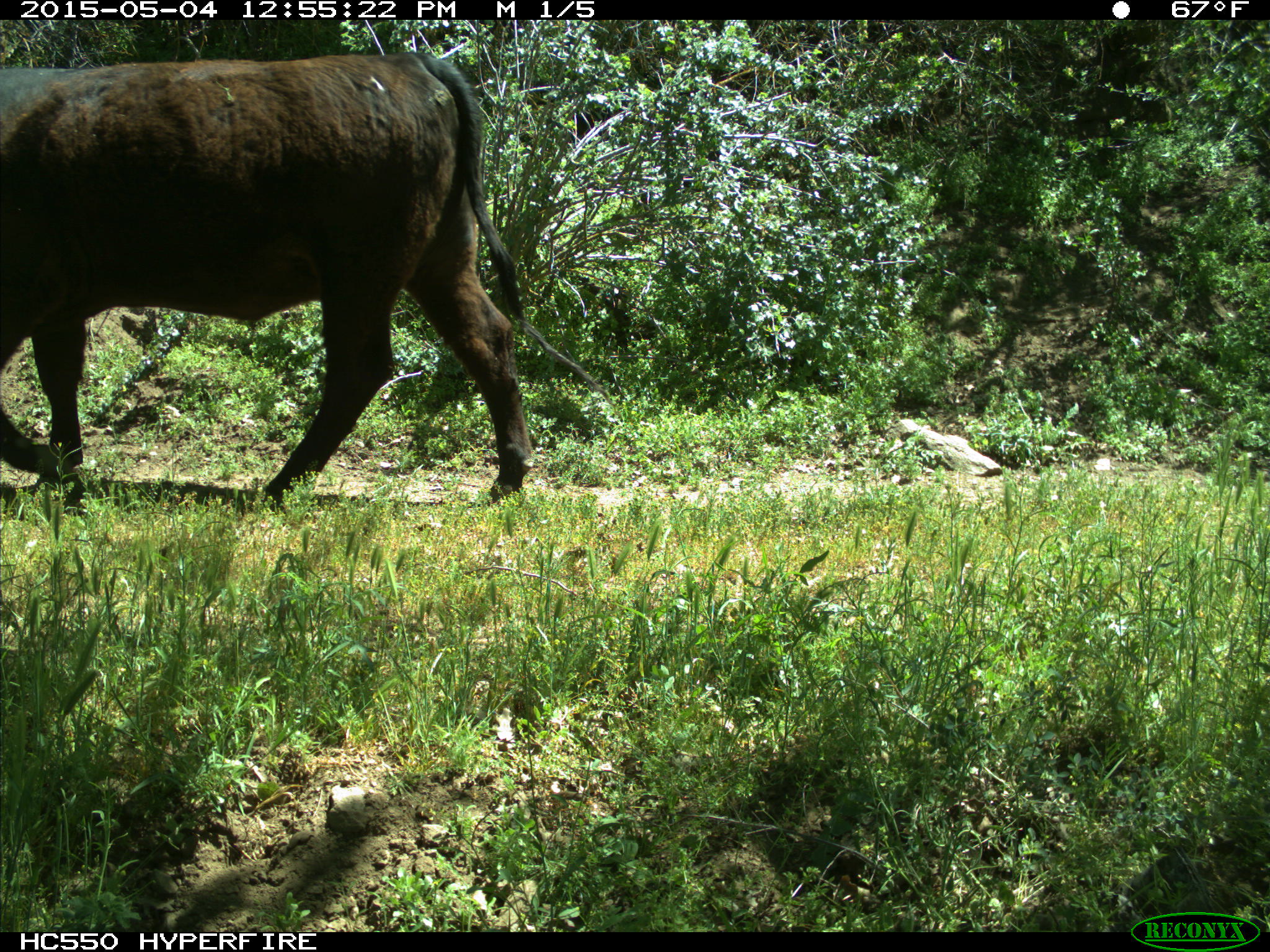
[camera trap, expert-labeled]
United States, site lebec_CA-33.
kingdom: Animalia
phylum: Chordata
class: Mammalia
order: Artiodactyla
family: Bovidae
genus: Bos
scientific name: Bos taurus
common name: domestic cow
Bos taurus (domestic cow).